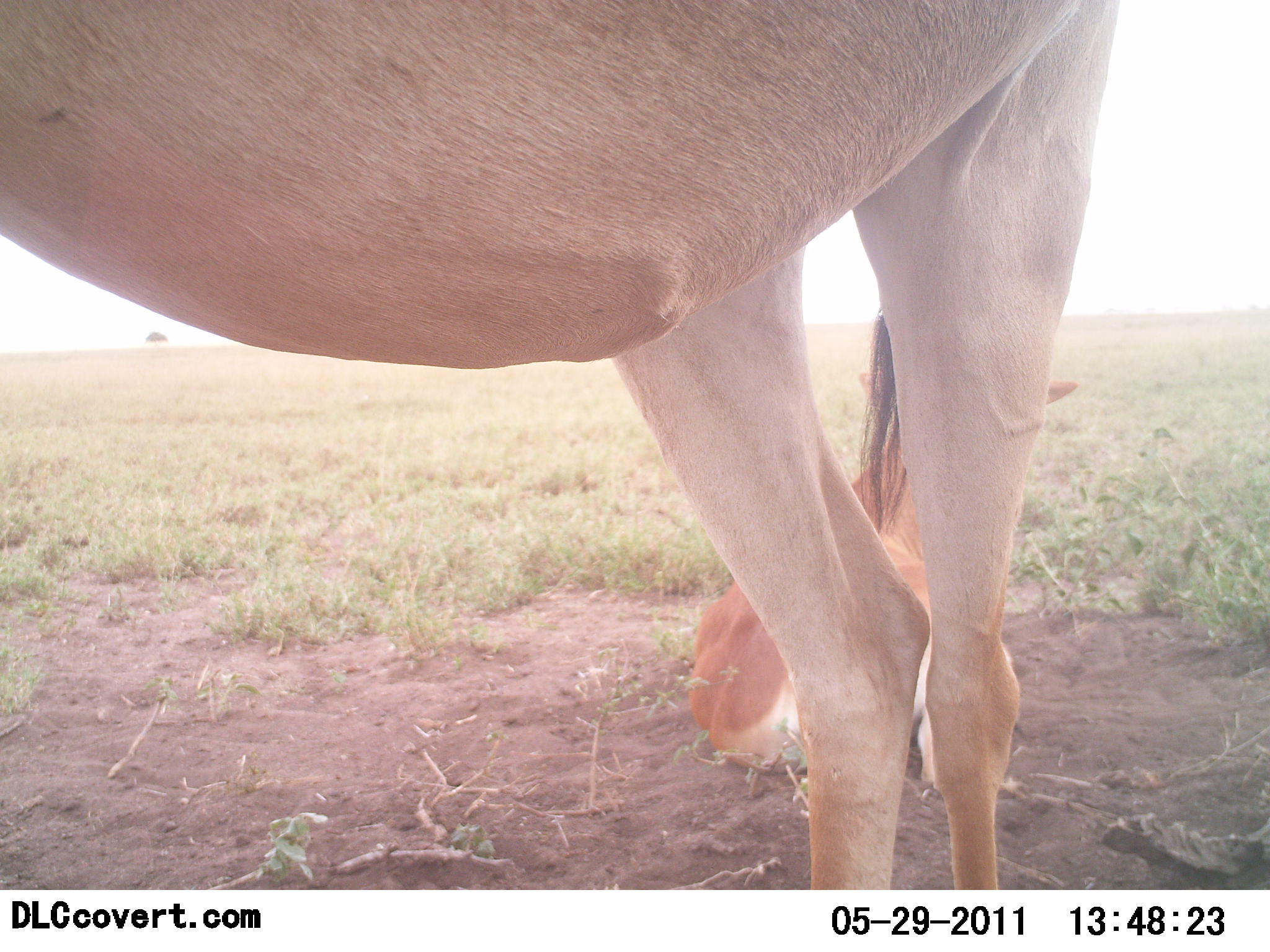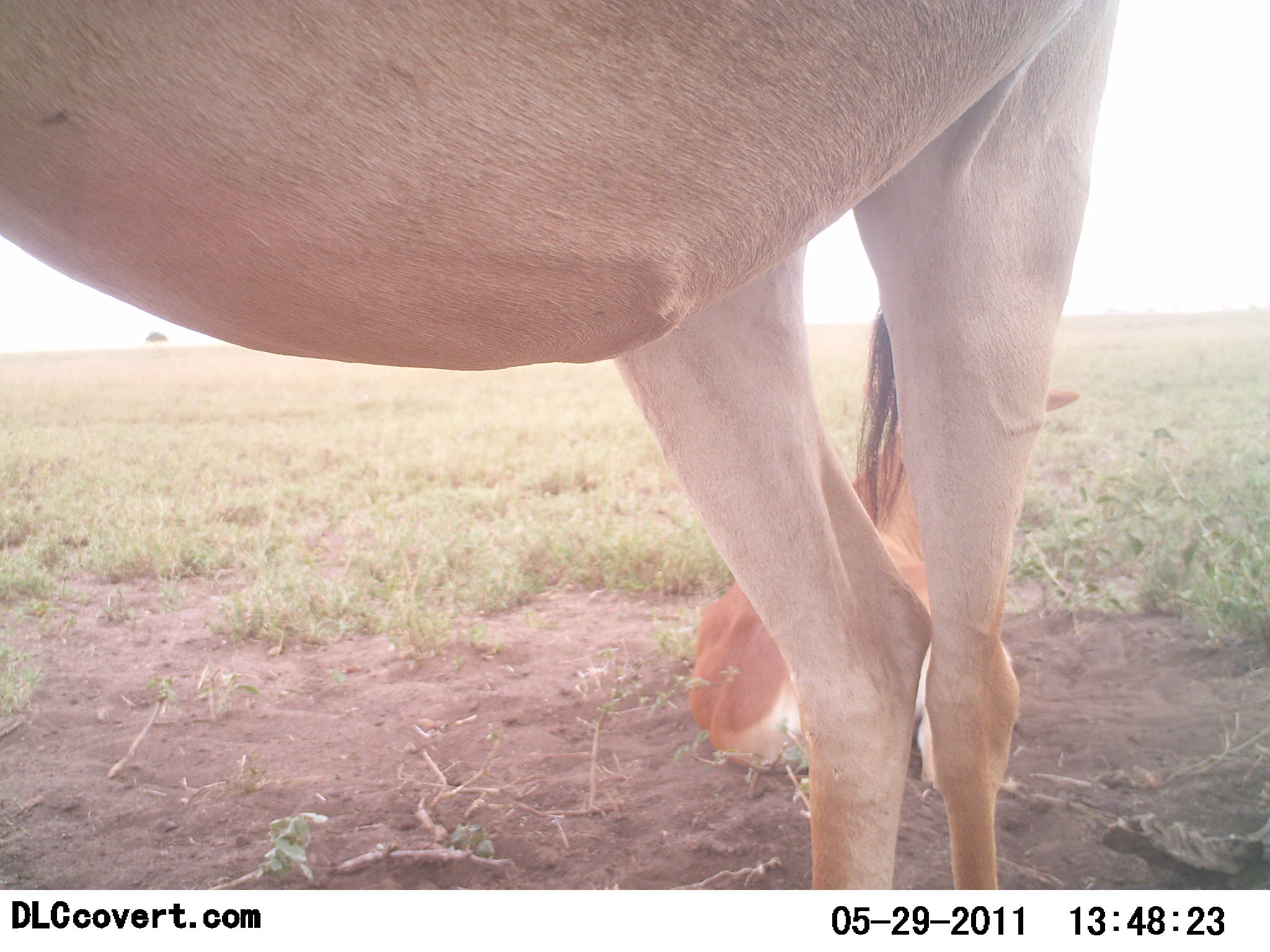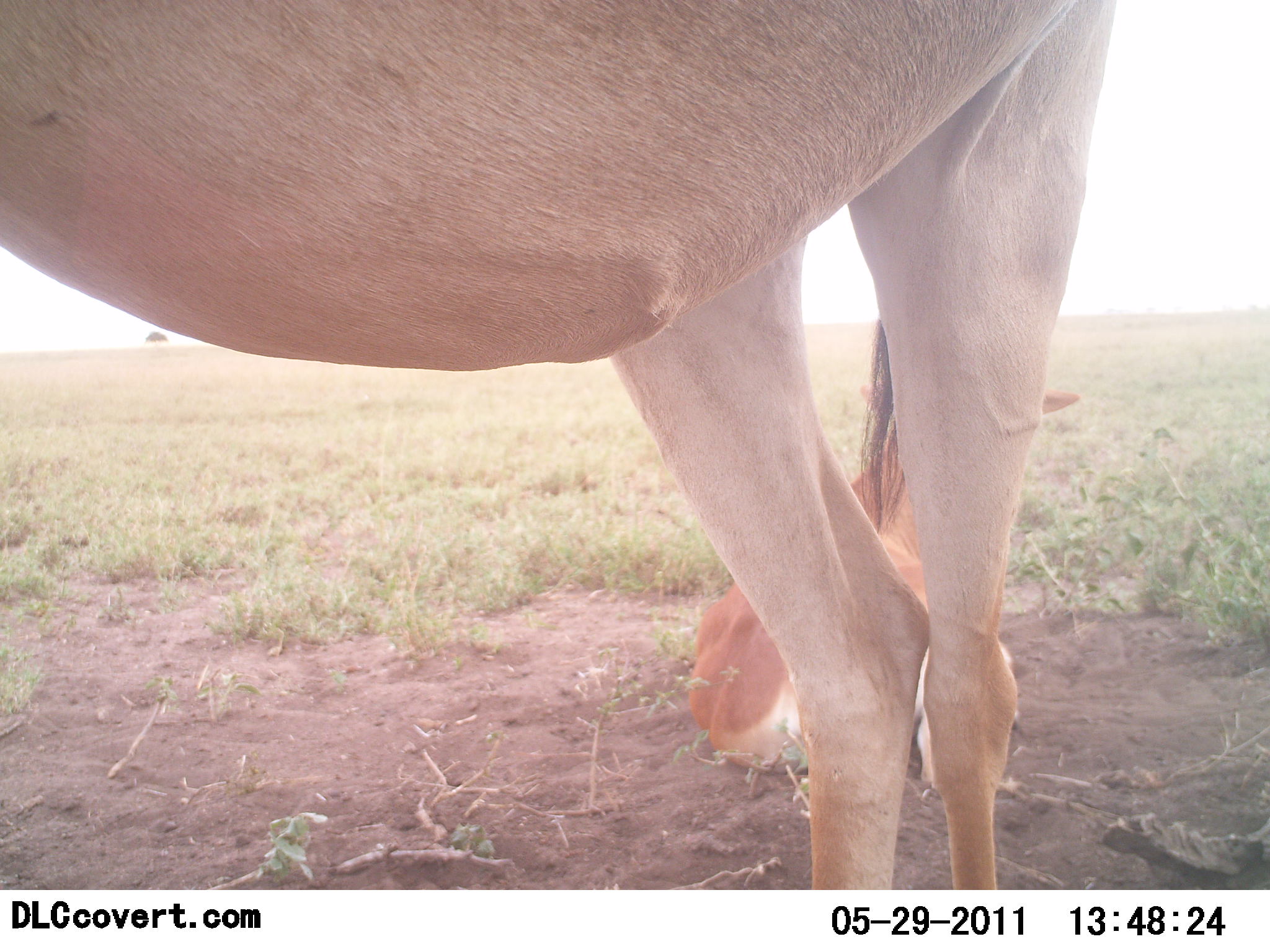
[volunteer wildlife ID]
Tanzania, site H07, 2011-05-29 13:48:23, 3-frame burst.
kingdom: Animalia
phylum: Chordata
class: Mammalia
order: Artiodactyla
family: Bovidae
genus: Alcelaphus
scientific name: Alcelaphus buselaphus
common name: hartebeest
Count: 2.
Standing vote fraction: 80%.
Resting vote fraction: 90%.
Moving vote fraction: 0%.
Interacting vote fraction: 0%.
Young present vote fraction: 30%.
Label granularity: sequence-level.